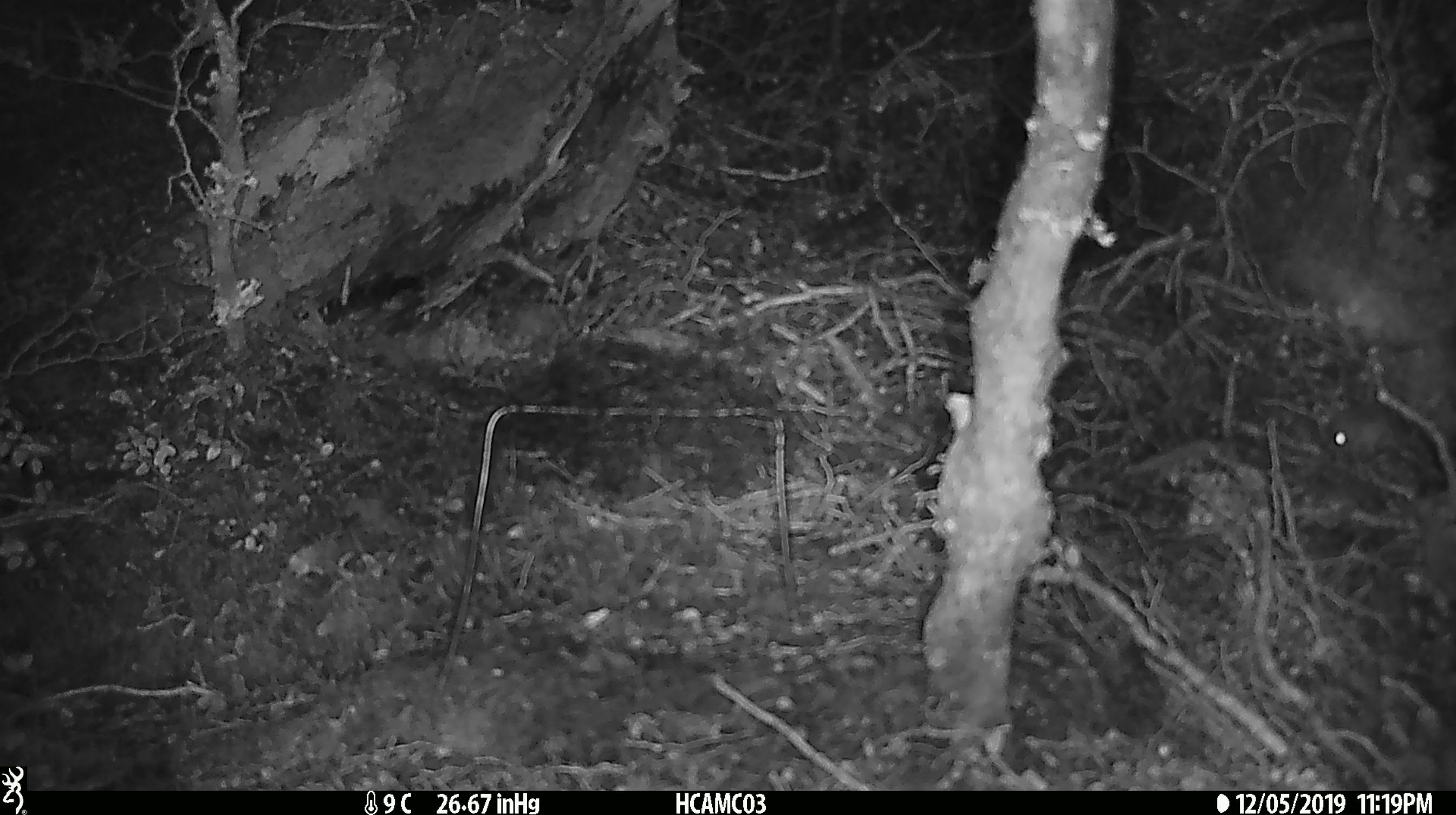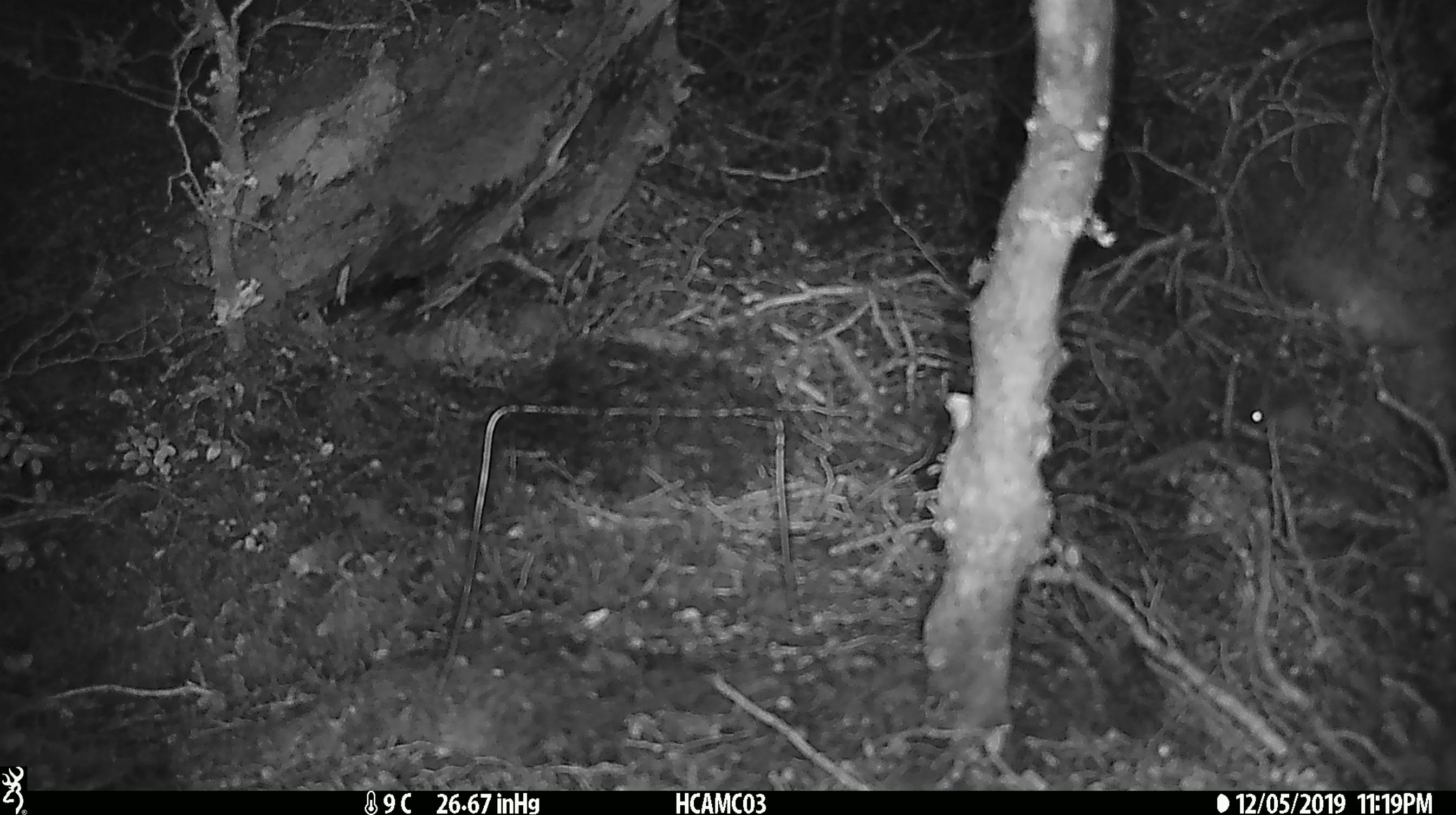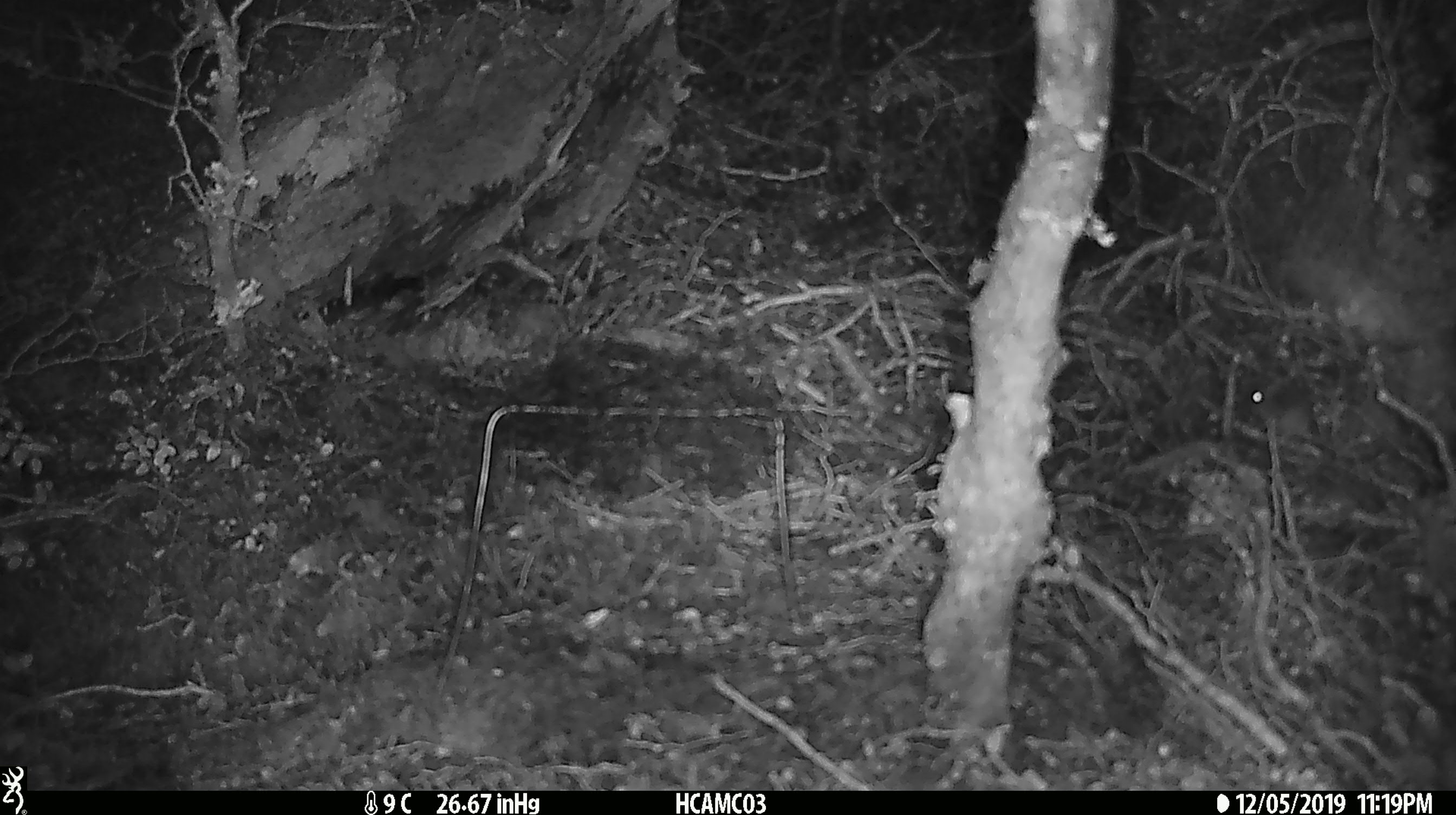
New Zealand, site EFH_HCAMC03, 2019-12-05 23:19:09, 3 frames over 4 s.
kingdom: Animalia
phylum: Chordata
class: Mammalia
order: Rodentia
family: Muridae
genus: Mus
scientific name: Mus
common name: mouse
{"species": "mouse (Mus)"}